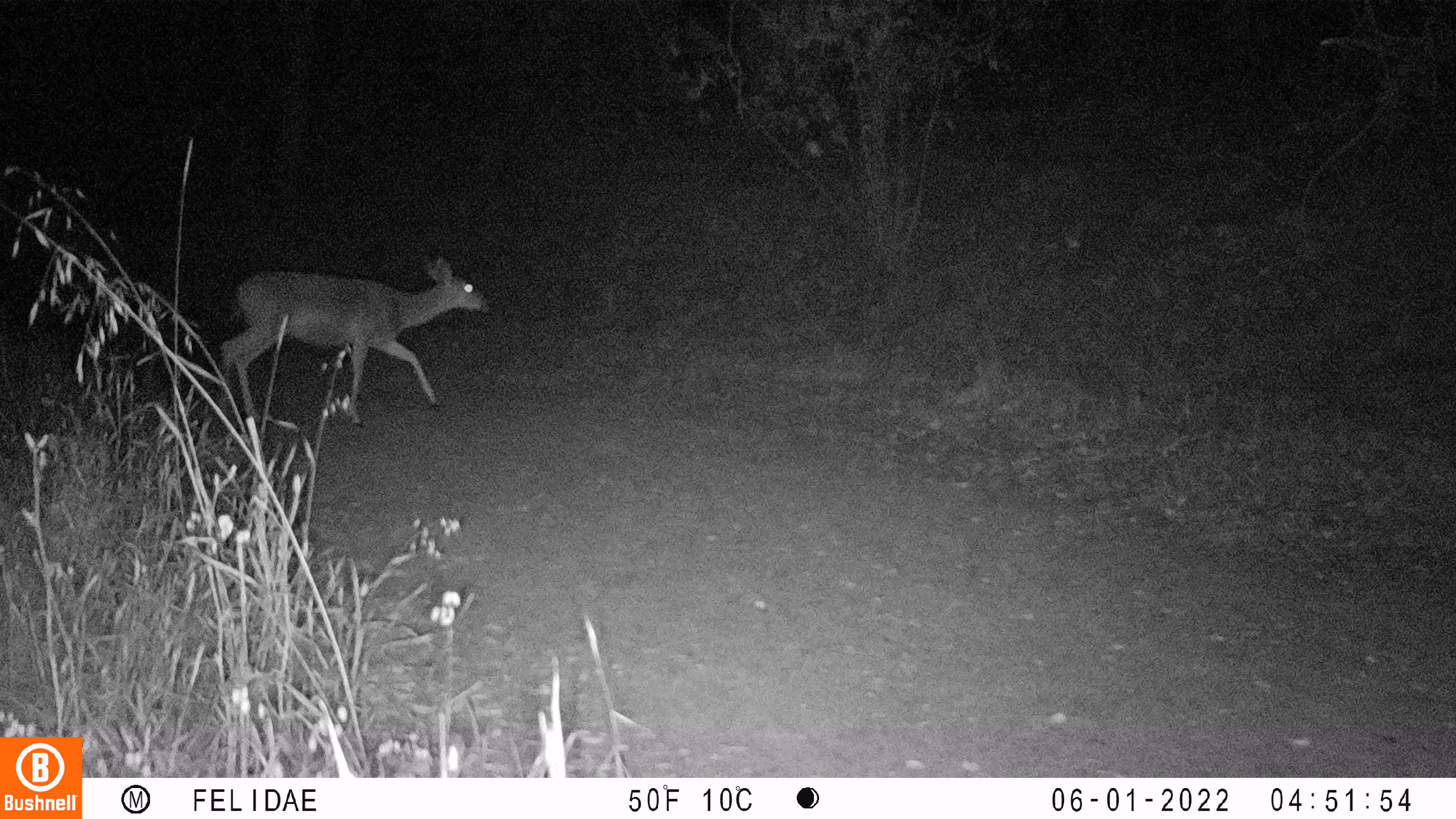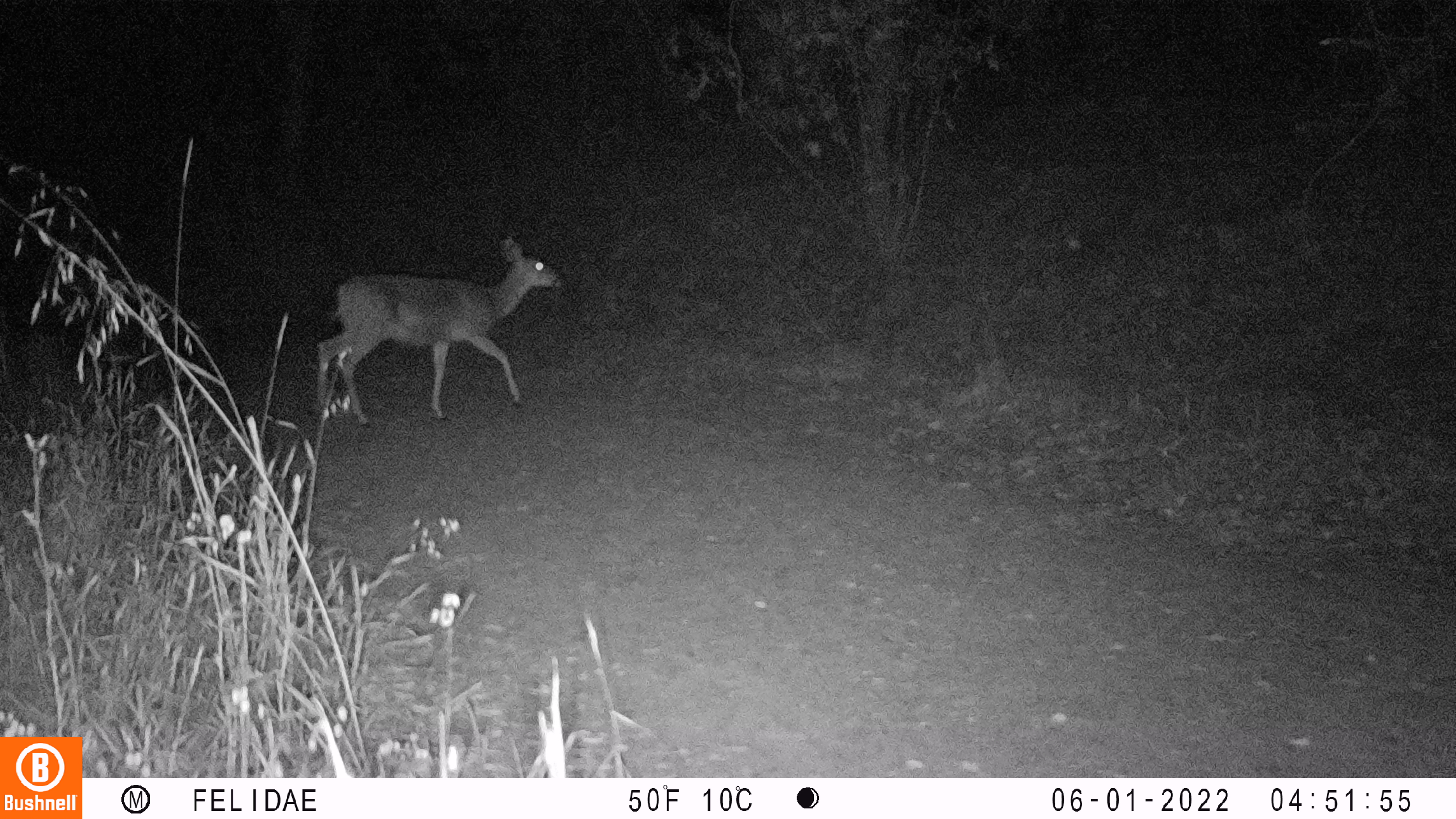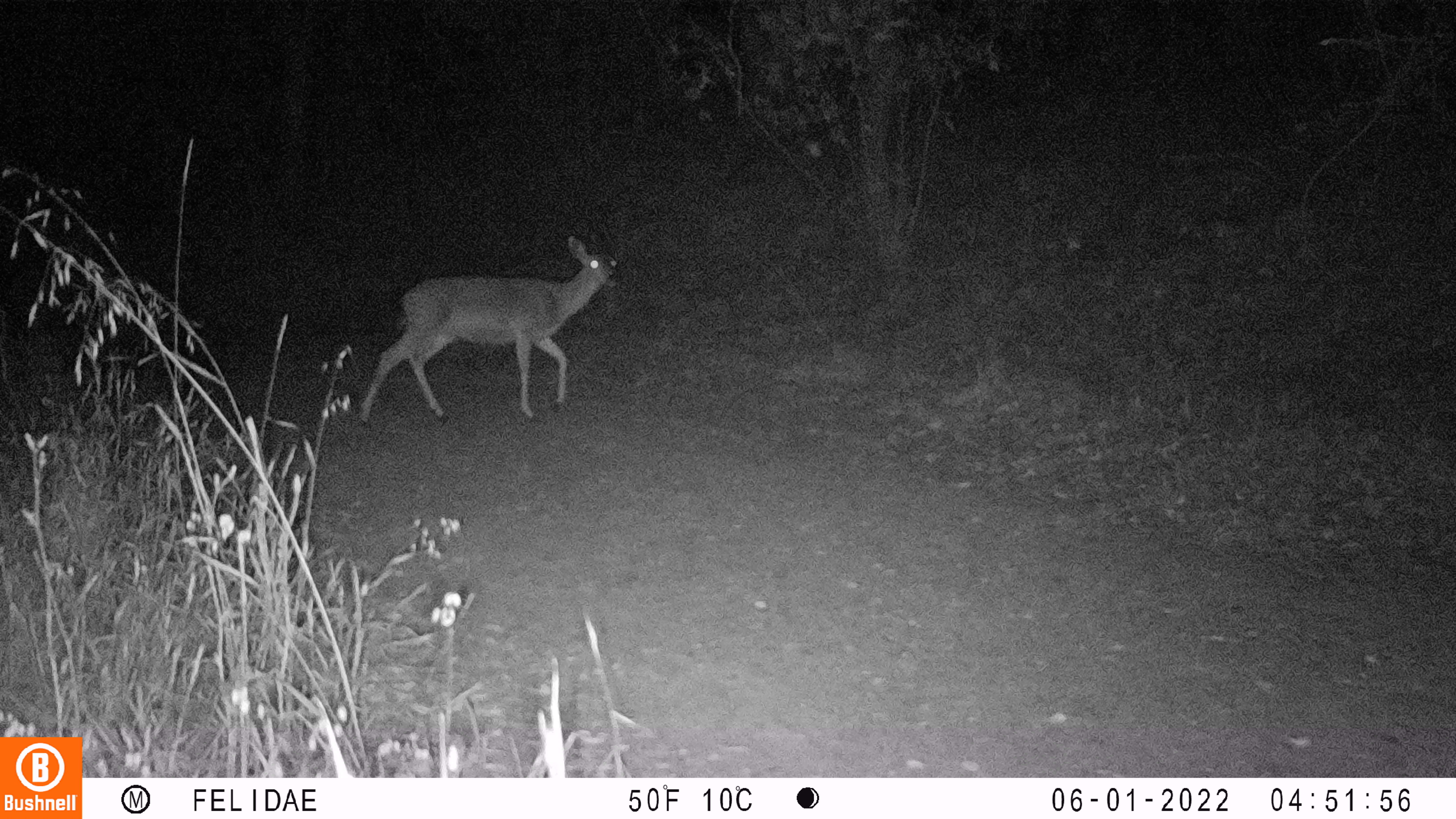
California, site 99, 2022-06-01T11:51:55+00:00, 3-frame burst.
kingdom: Animalia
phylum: Chordata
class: Mammalia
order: Artiodactyla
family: Cervidae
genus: Odocoileus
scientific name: Odocoileus hemionus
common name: mule deer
Mule deer (Odocoileus hemionus).